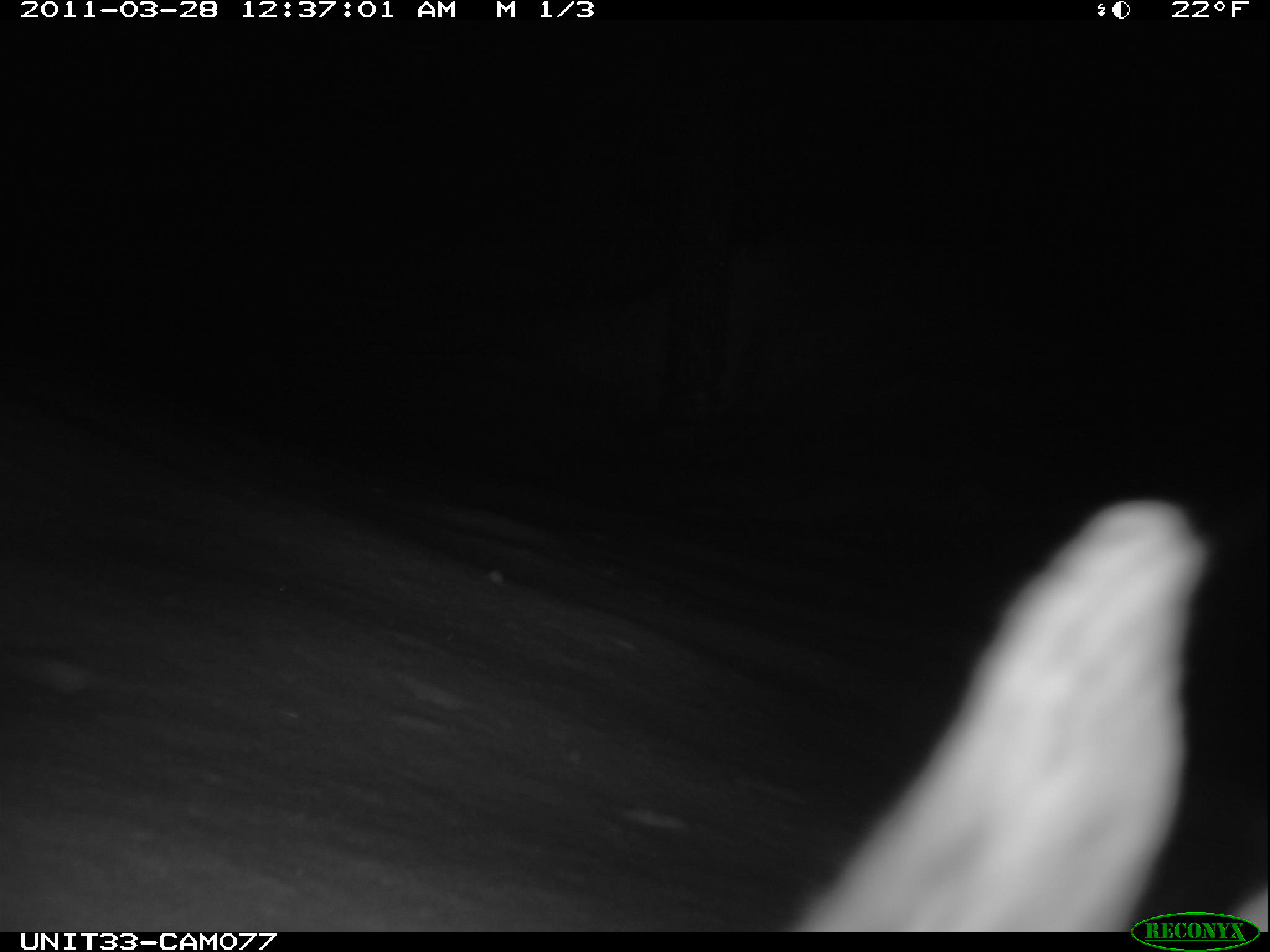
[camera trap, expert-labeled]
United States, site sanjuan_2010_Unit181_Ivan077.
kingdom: Animalia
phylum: Chordata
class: Mammalia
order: Lagomorpha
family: Leporidae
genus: Lepus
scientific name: Lepus americanus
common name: snowshoe hare